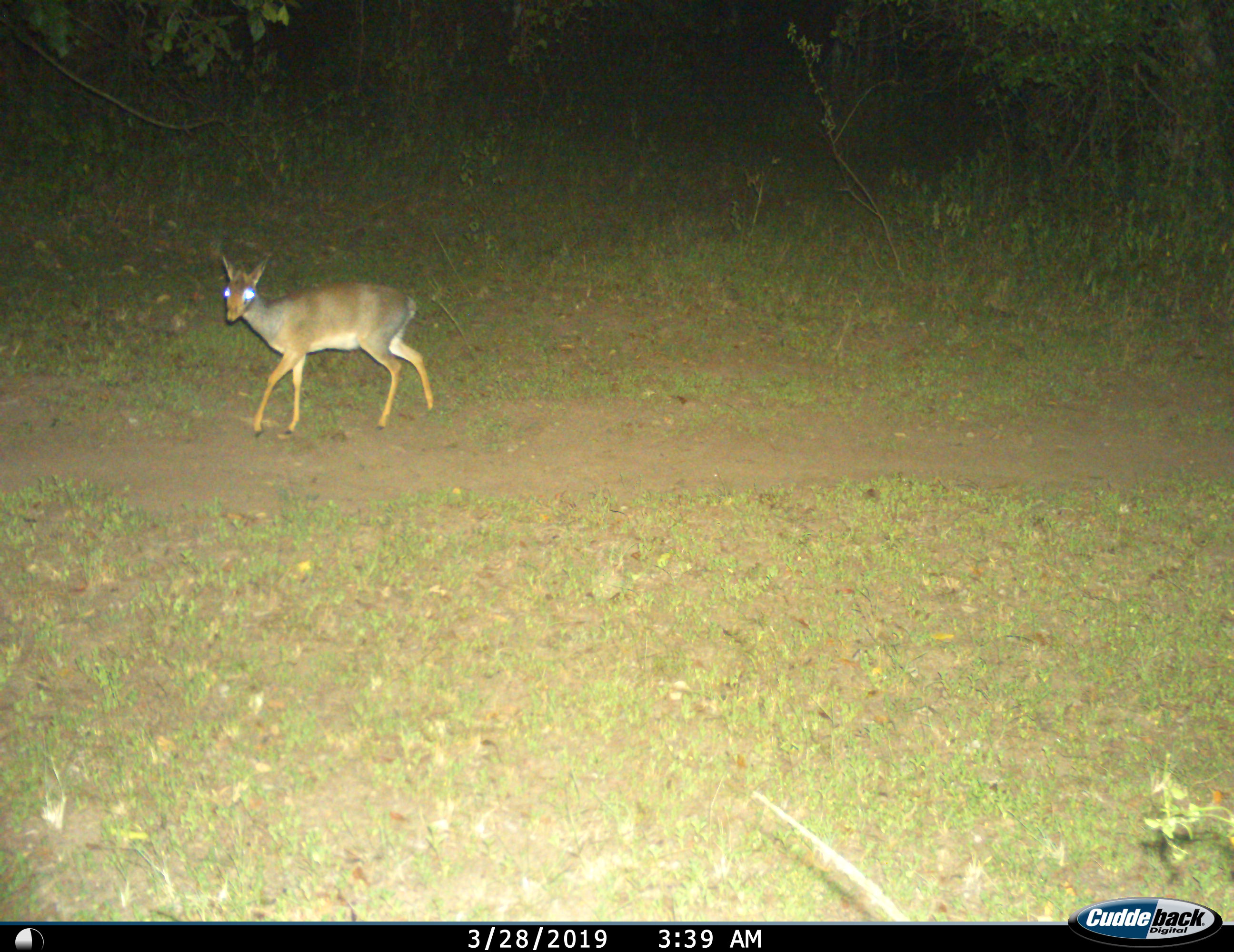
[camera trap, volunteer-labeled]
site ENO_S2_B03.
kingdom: Animalia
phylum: Chordata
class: Mammalia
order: Artiodactyla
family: Bovidae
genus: Madoqua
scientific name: Madoqua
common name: dik-dik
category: dikdik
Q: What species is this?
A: Dikdik (dik-dik) (Madoqua).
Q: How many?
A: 1.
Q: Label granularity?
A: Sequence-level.